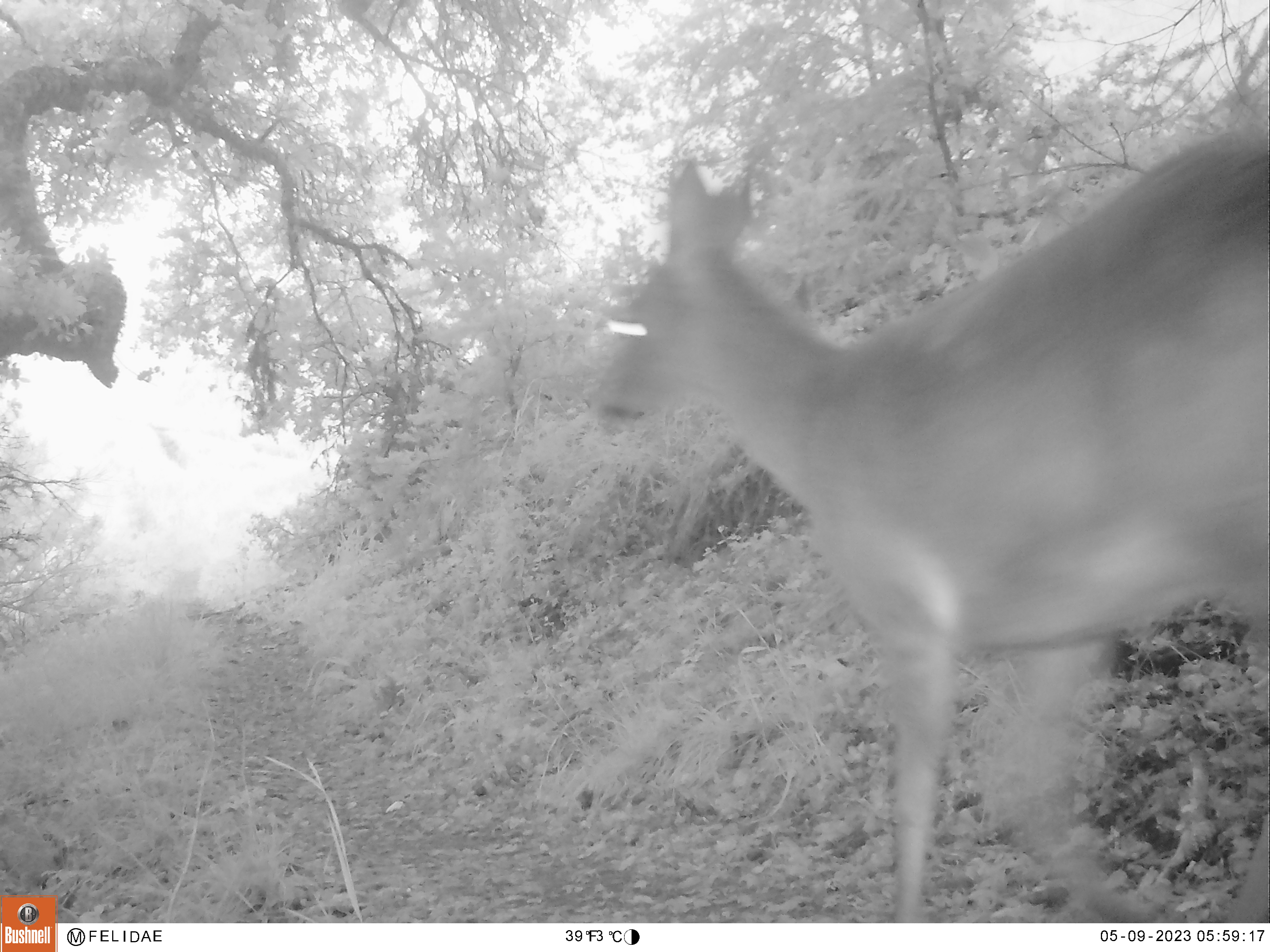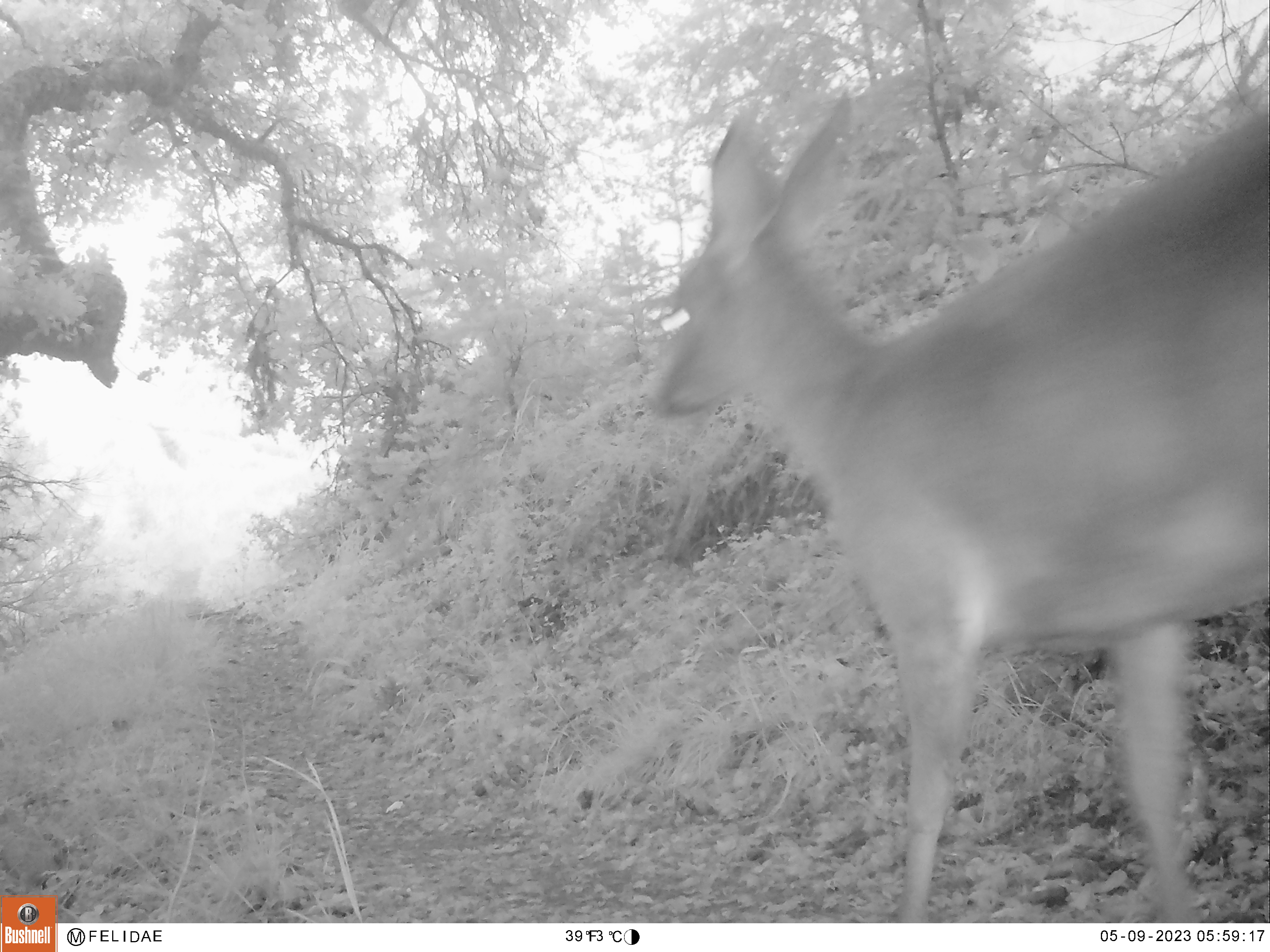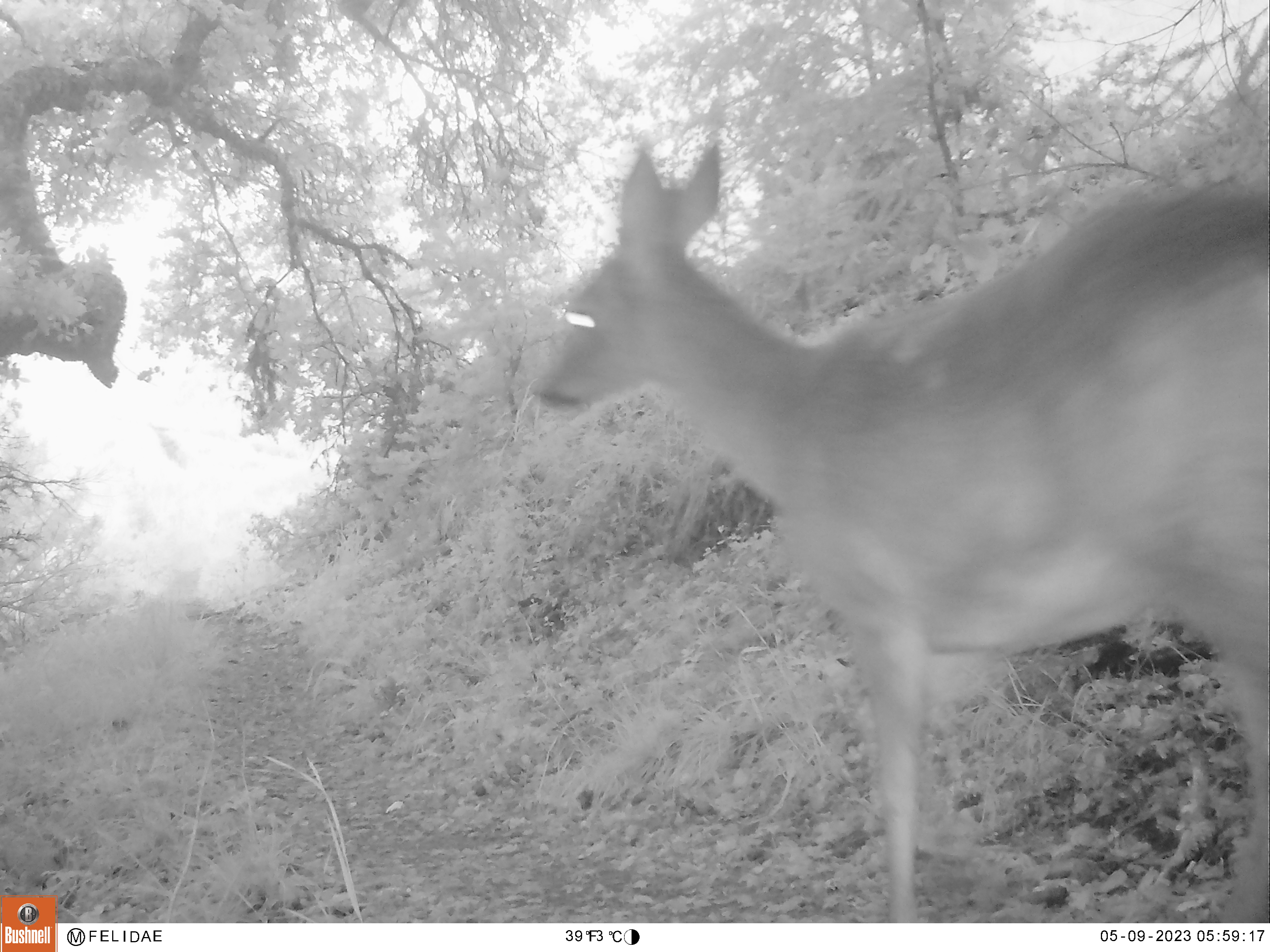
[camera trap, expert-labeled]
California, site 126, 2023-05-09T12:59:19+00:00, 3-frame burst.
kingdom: Animalia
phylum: Chordata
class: Mammalia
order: Artiodactyla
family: Cervidae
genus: Odocoileus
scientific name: Odocoileus hemionus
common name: mule deer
Mule deer (Odocoileus hemionus).